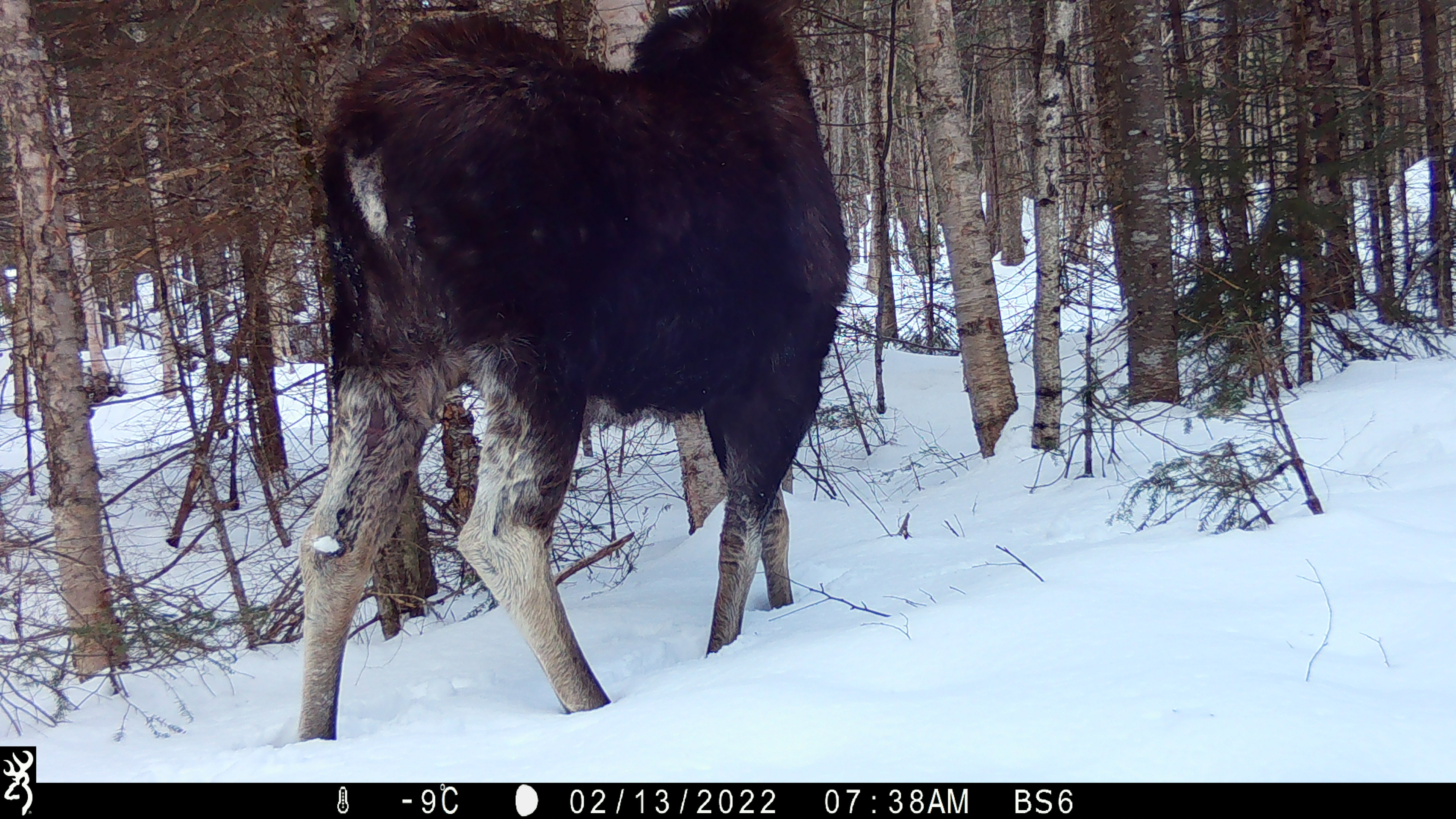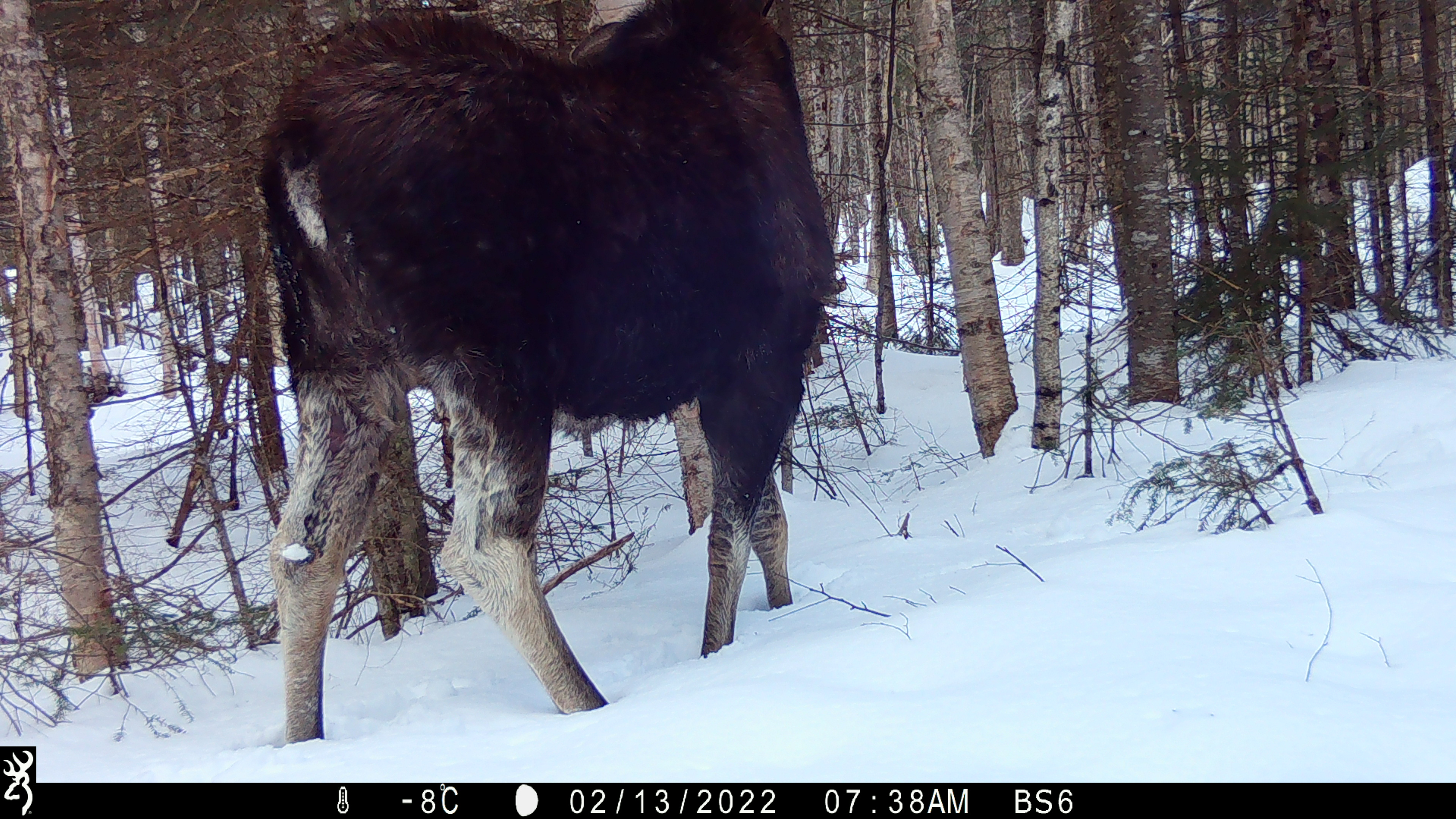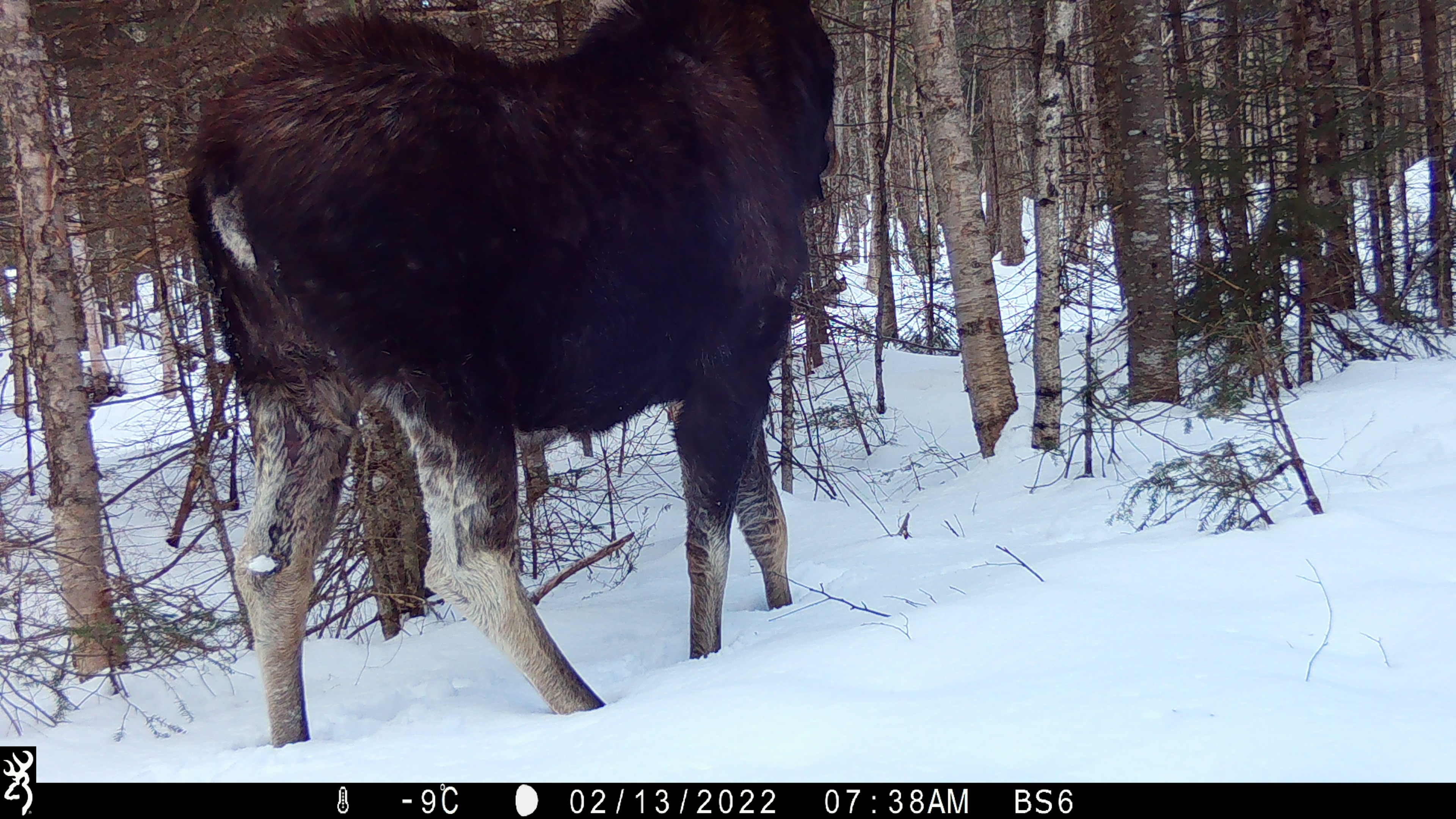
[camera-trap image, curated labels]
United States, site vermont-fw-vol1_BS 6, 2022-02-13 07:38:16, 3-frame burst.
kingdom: Animalia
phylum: Chordata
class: Mammalia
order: Artiodactyla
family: Cervidae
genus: Alces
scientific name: Alces alces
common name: moose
Moose (Alces alces).